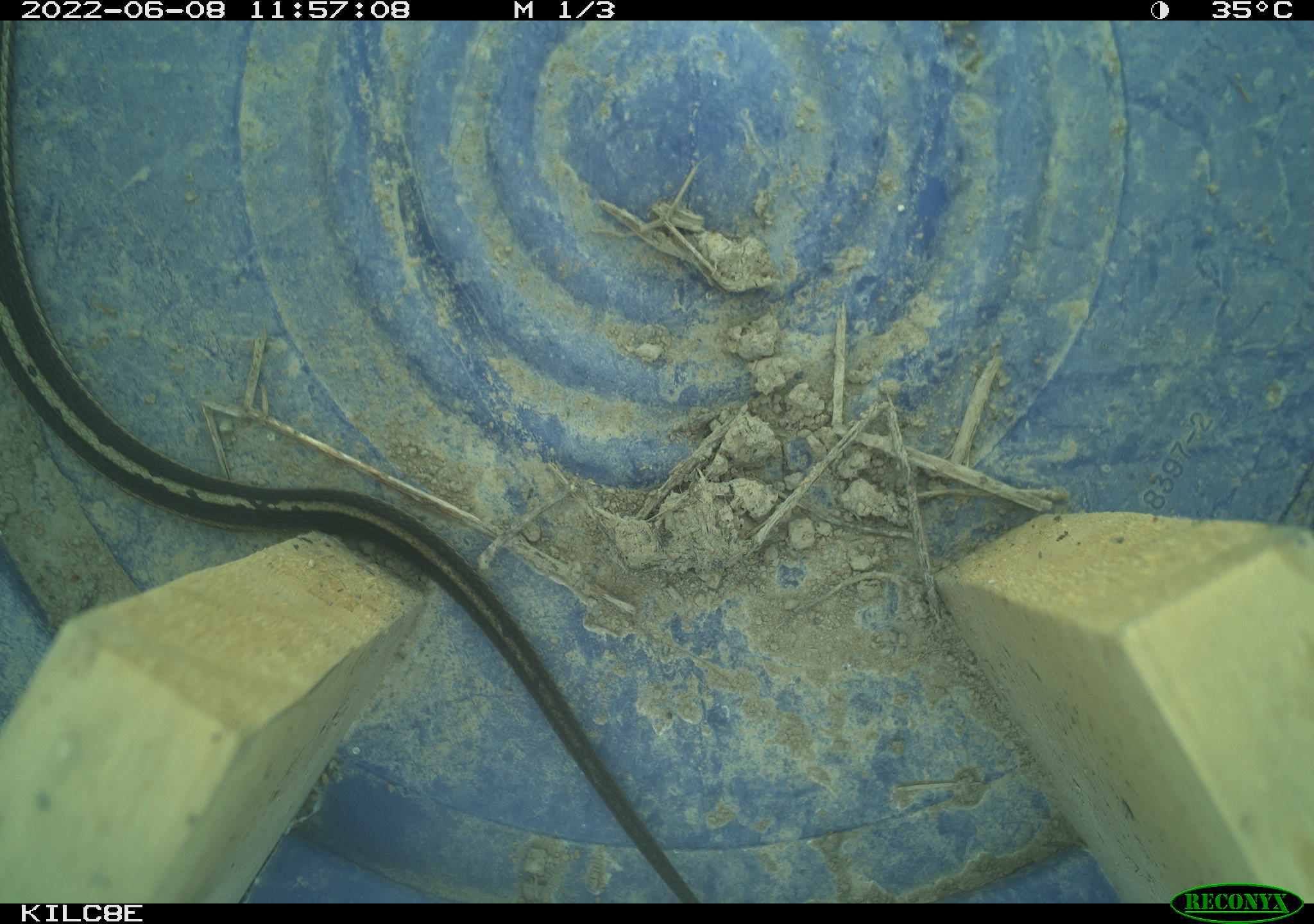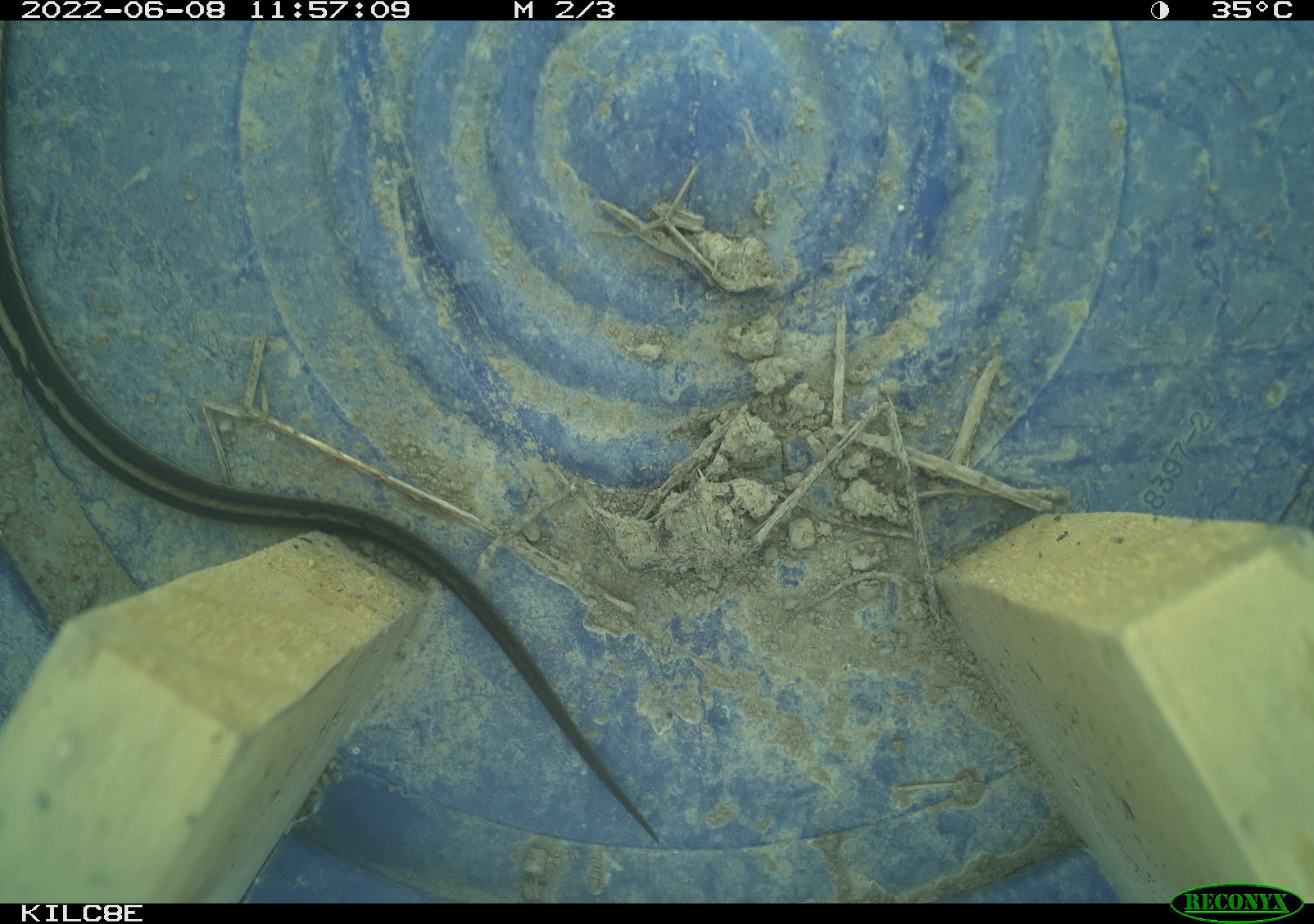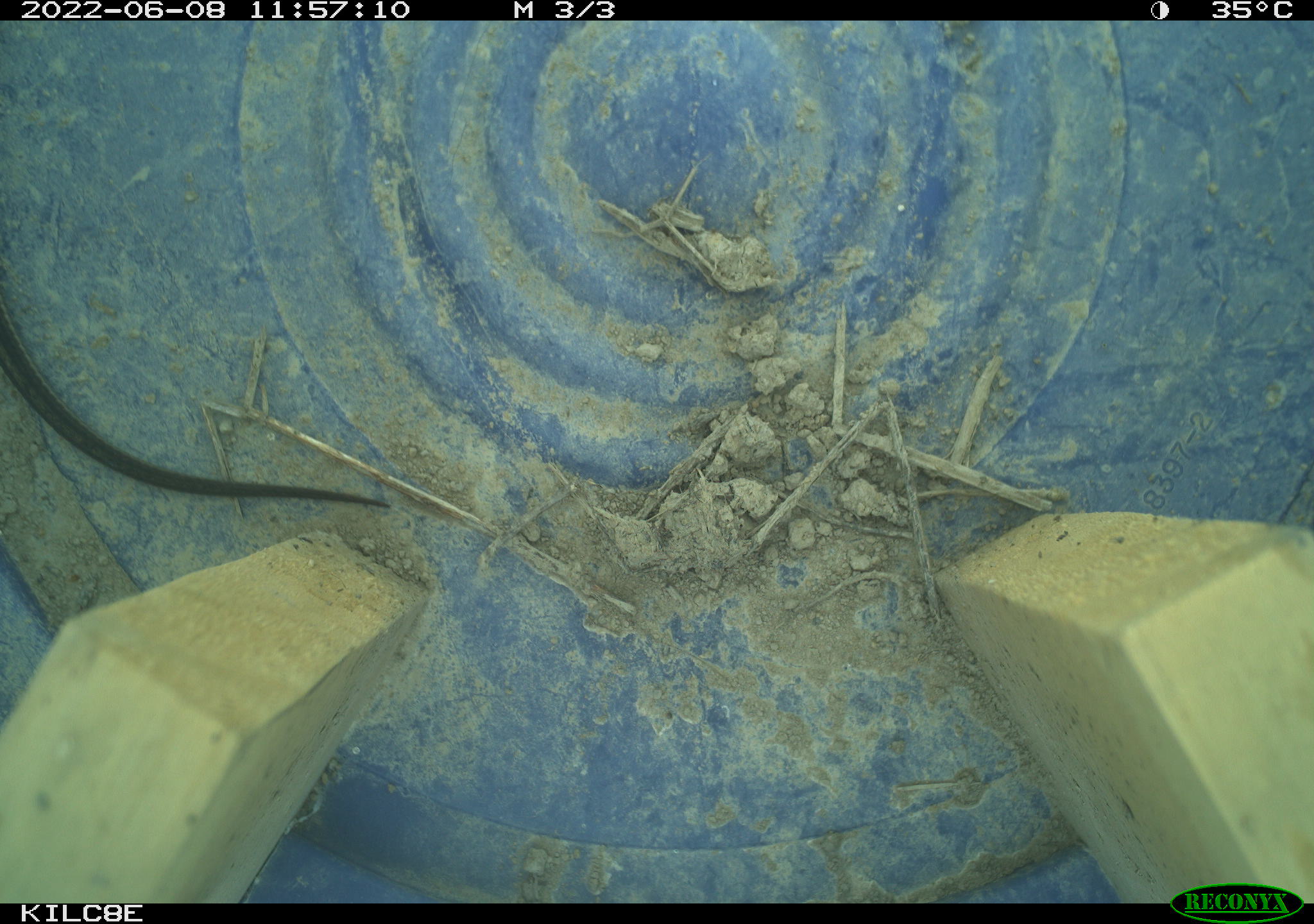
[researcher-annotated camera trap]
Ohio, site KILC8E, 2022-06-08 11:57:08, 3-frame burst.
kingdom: Animalia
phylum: Chordata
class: Reptilia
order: Squamata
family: Colubridae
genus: Thamnophis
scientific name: Thamnophis sirtalis sirtalis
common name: eastern gartersnake